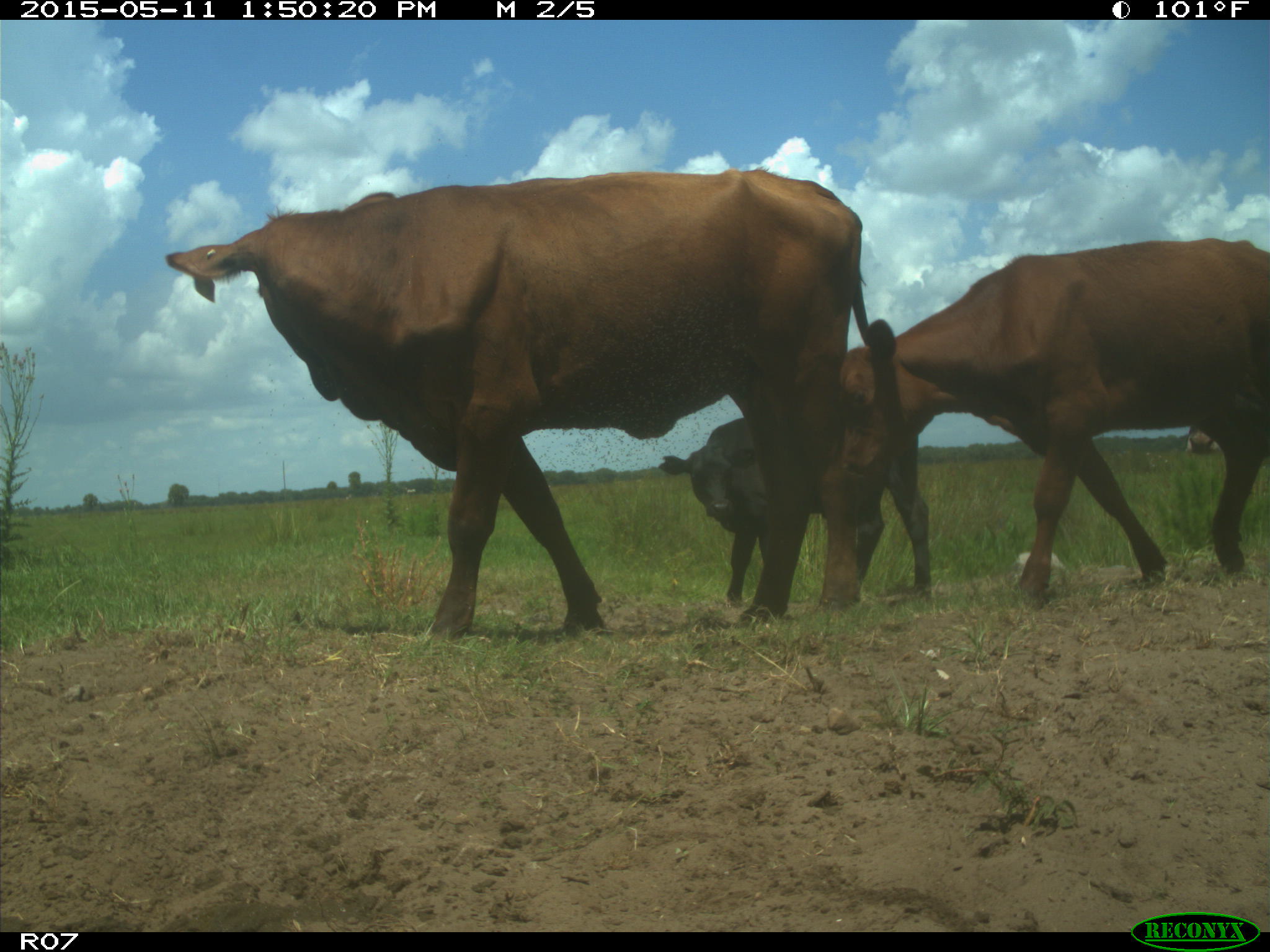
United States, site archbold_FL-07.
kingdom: Animalia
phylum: Chordata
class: Mammalia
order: Artiodactyla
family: Bovidae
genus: Bos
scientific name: Bos taurus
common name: domestic cow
Bos taurus (domestic cow).